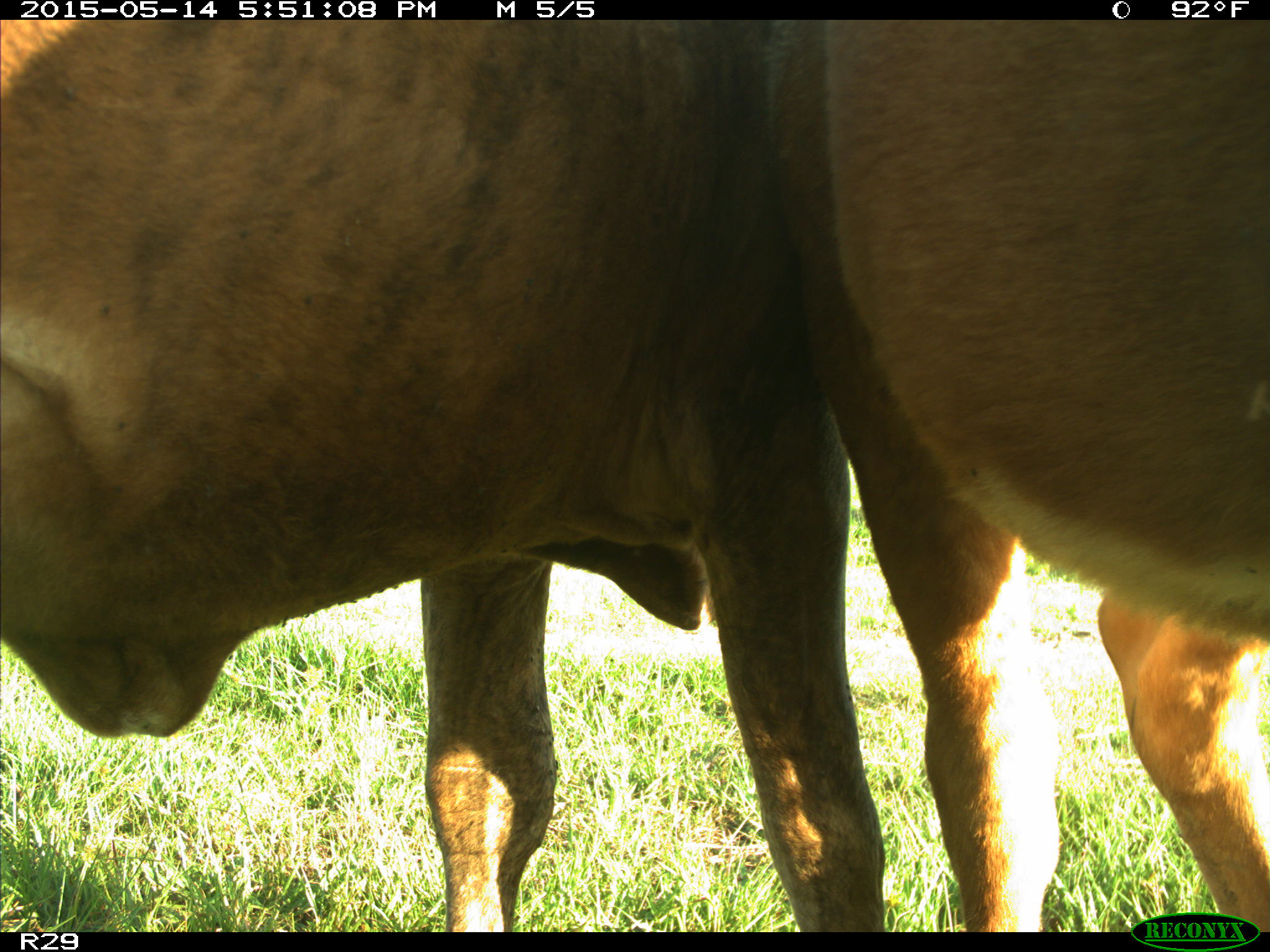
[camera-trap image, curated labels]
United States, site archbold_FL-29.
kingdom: Animalia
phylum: Chordata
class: Mammalia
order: Artiodactyla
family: Bovidae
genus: Bos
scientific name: Bos taurus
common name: domestic cow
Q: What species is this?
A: Bos taurus (domestic cow).